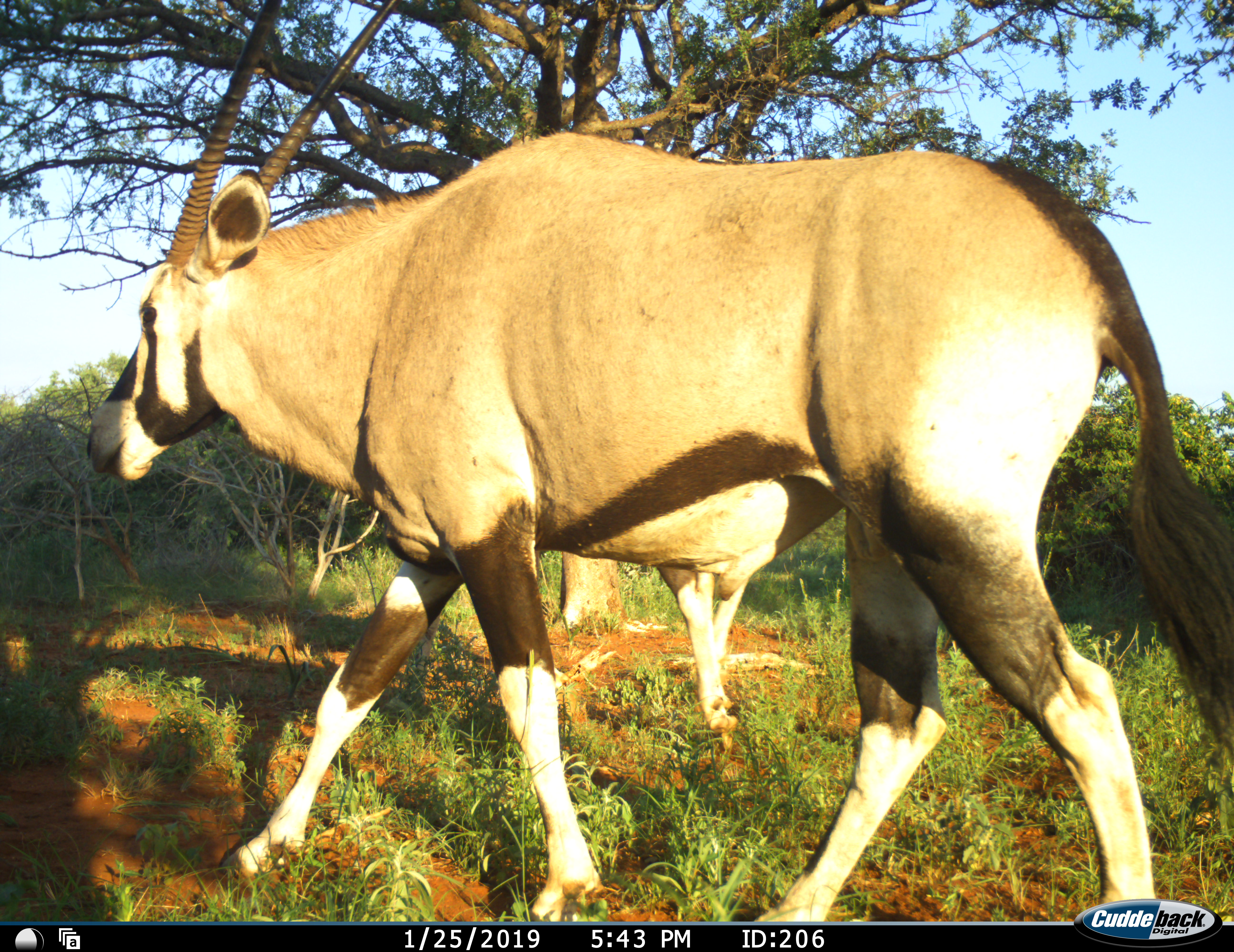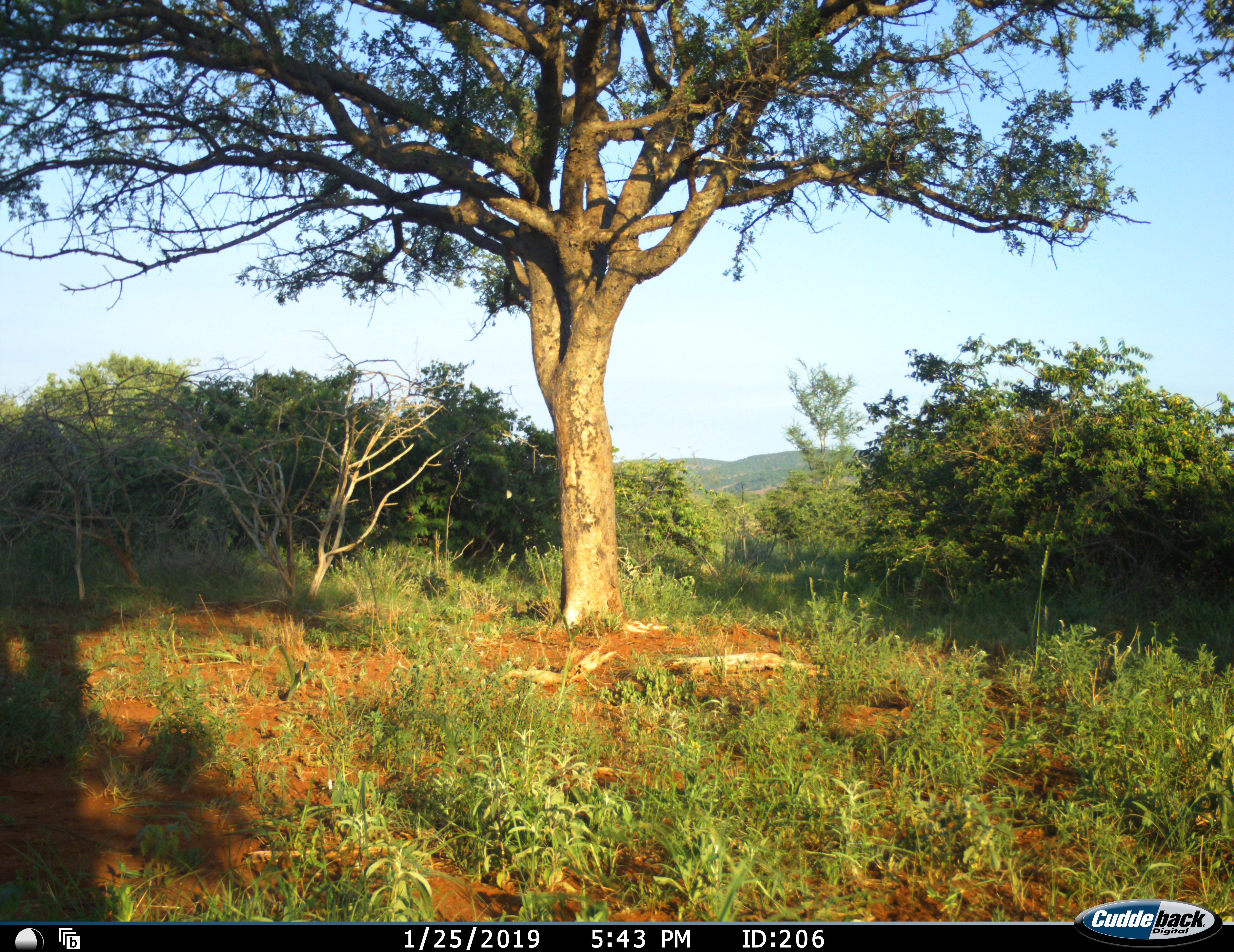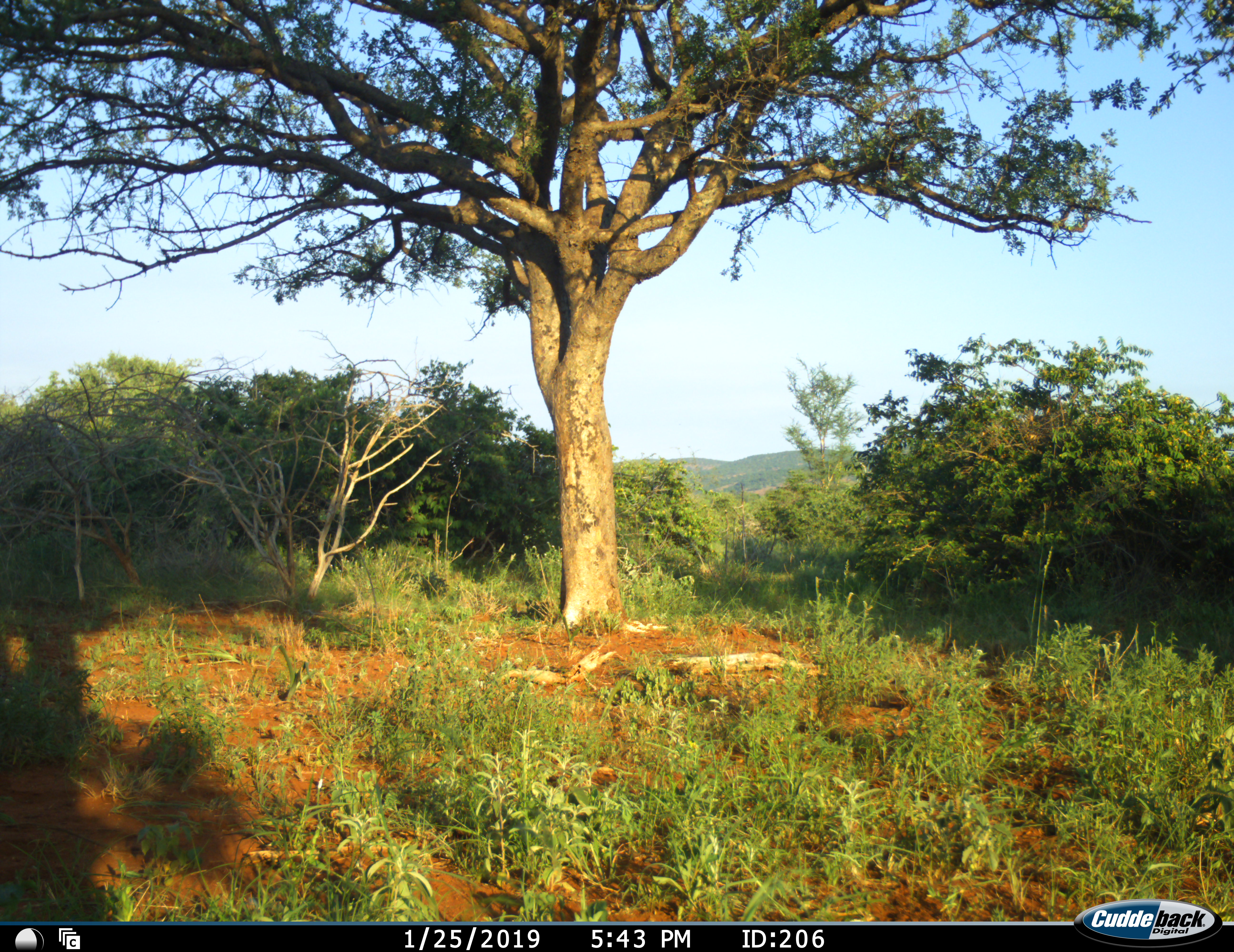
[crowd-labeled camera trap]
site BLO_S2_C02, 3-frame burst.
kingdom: Animalia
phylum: Chordata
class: Mammalia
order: Artiodactyla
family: Bovidae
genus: Oryx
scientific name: Oryx gazella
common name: gemsbok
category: oryx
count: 1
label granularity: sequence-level